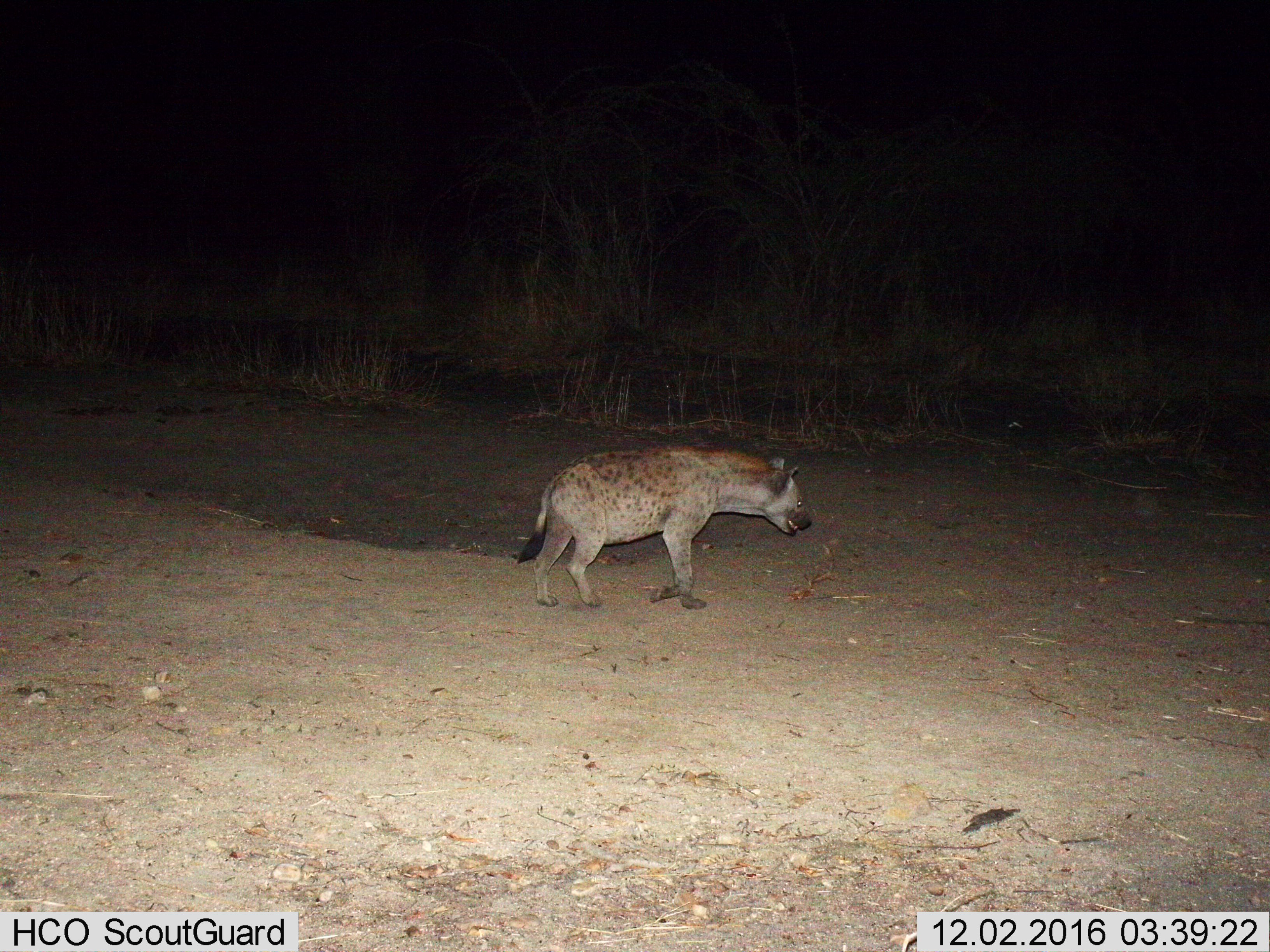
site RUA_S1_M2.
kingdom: Animalia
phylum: Chordata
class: Mammalia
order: Carnivora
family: Hyaenidae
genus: Crocuta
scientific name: Crocuta crocuta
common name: spotted hyena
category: hyenaspotted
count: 1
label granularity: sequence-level